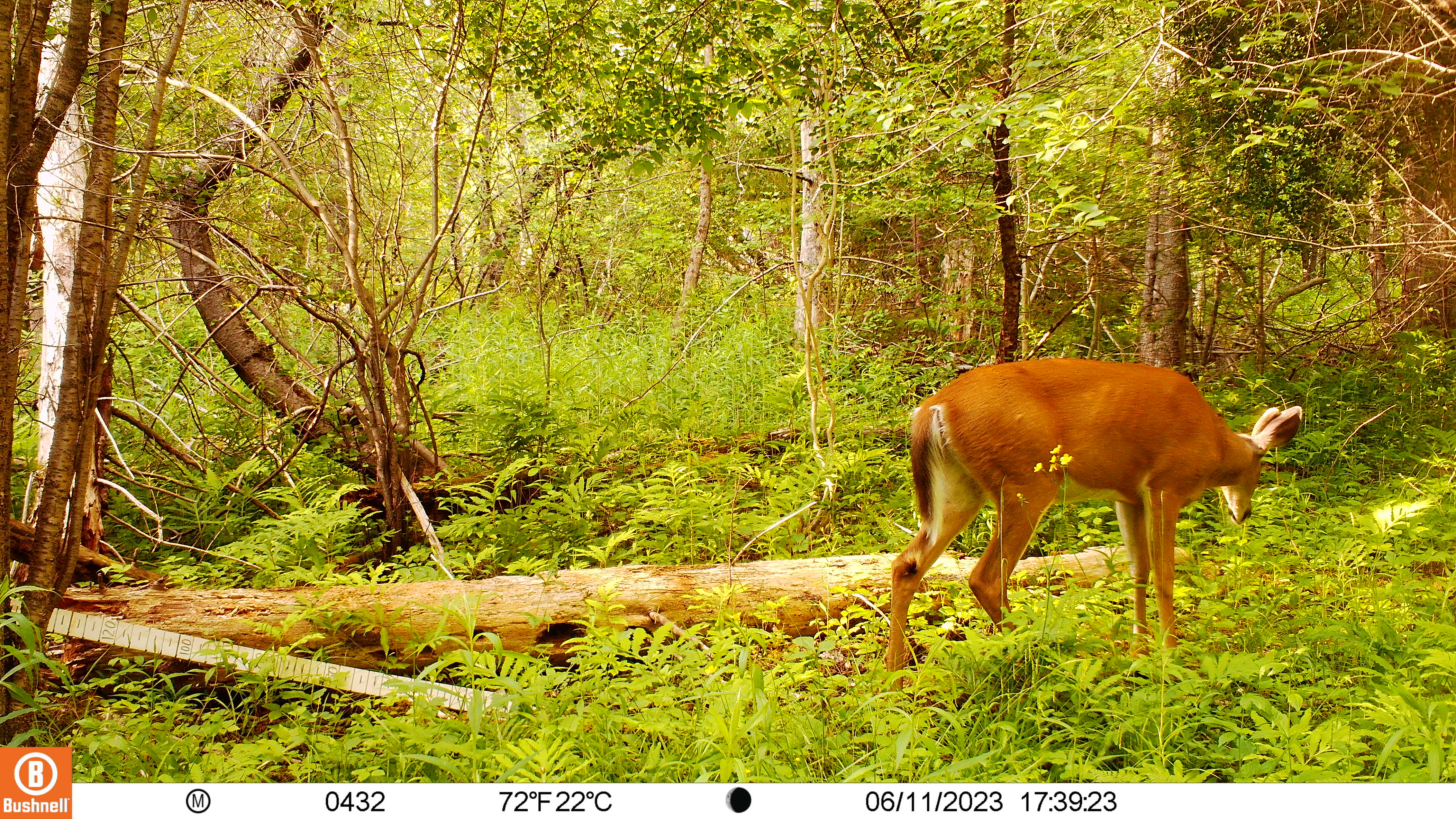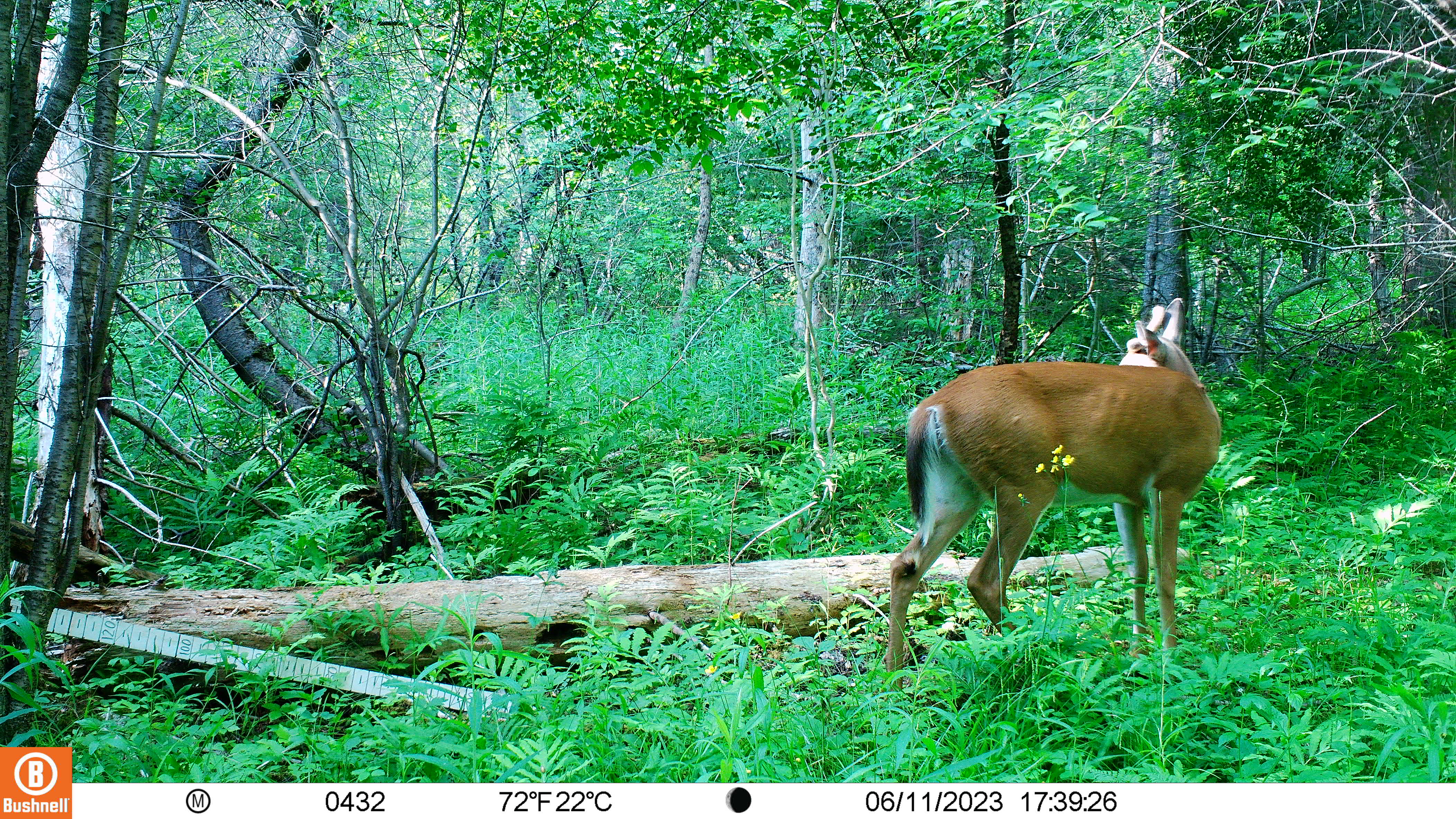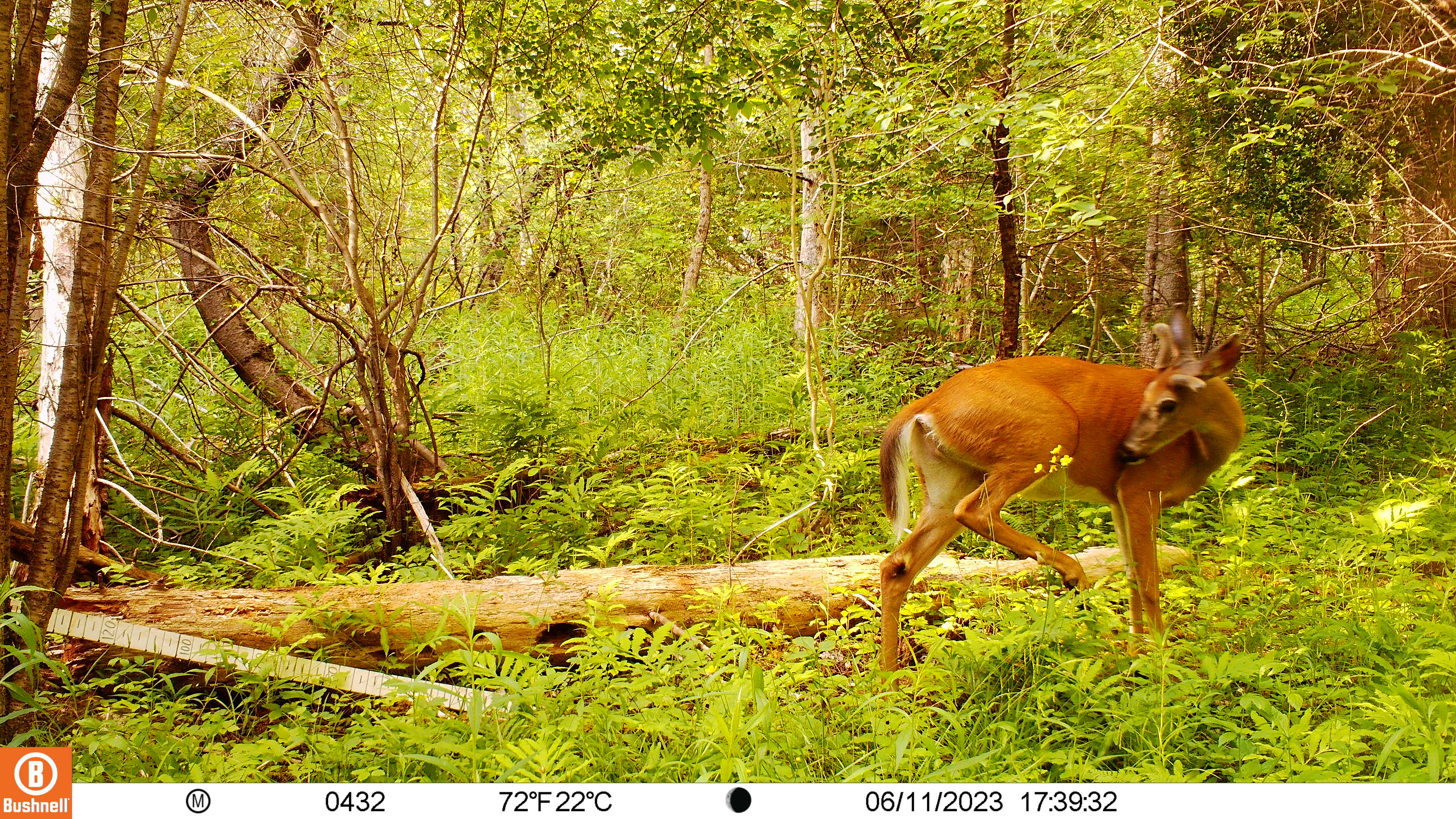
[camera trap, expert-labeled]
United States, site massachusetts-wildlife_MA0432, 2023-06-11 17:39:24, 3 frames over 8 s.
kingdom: Animalia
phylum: Chordata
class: Mammalia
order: Artiodactyla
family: Cervidae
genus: Odocoileus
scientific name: Odocoileus virginianus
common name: white-tailed deer